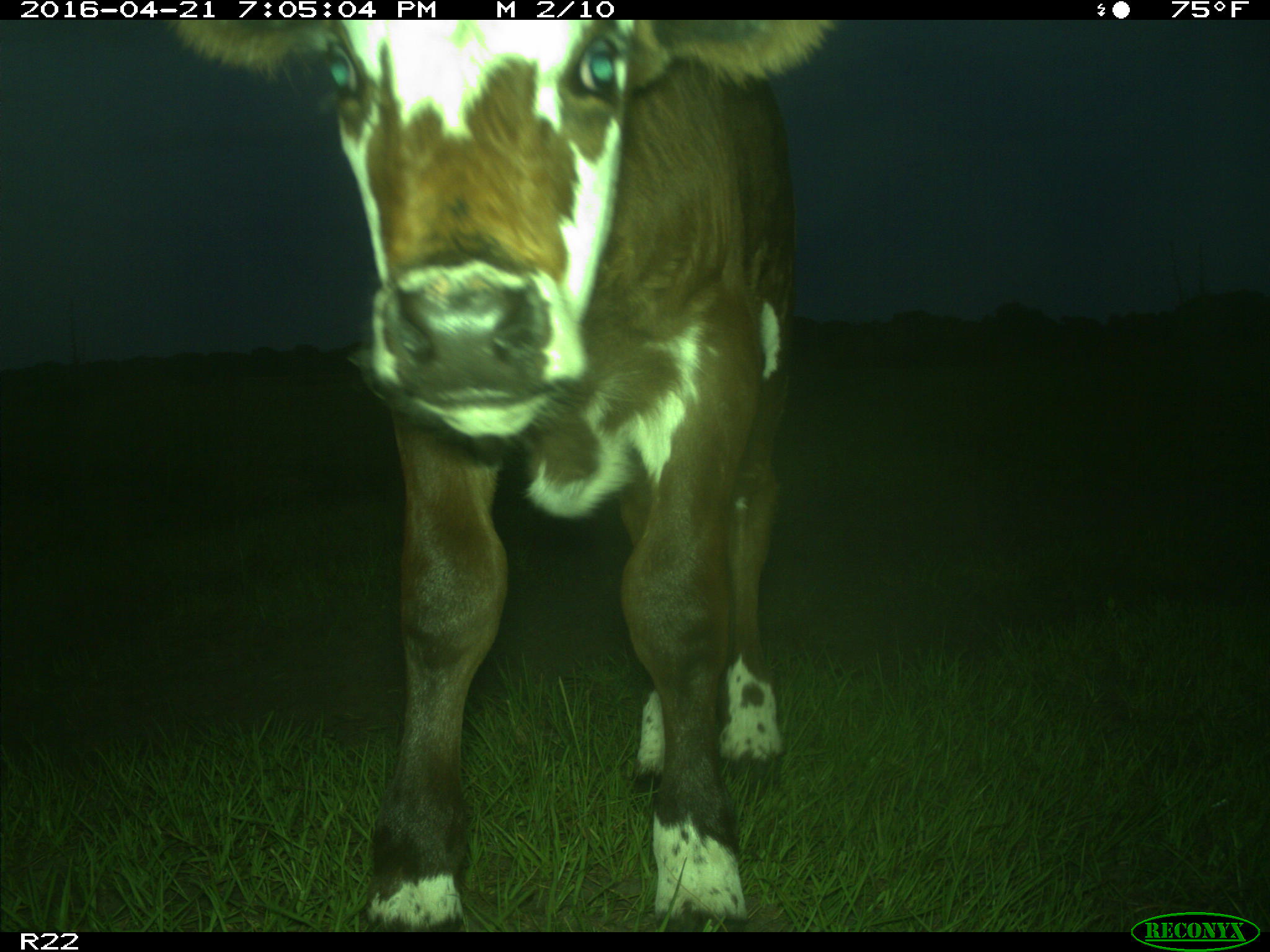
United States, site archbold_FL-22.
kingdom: Animalia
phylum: Chordata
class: Mammalia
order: Artiodactyla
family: Bovidae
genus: Bos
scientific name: Bos taurus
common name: domestic cow